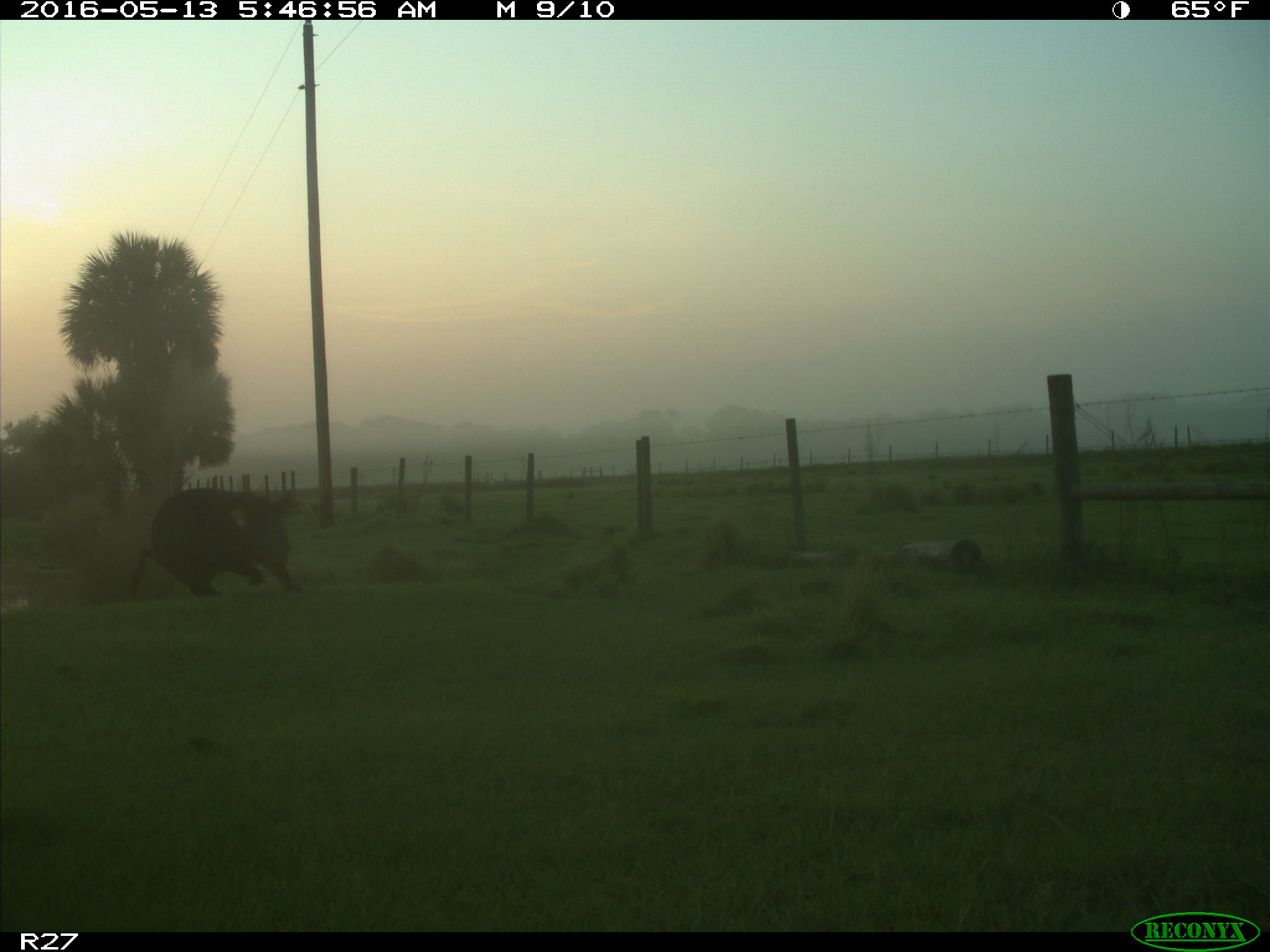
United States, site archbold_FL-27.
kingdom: Animalia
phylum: Chordata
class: Mammalia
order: Artiodactyla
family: Suidae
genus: Sus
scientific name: Sus scrofa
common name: wild boar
Sus scrofa (wild boar).